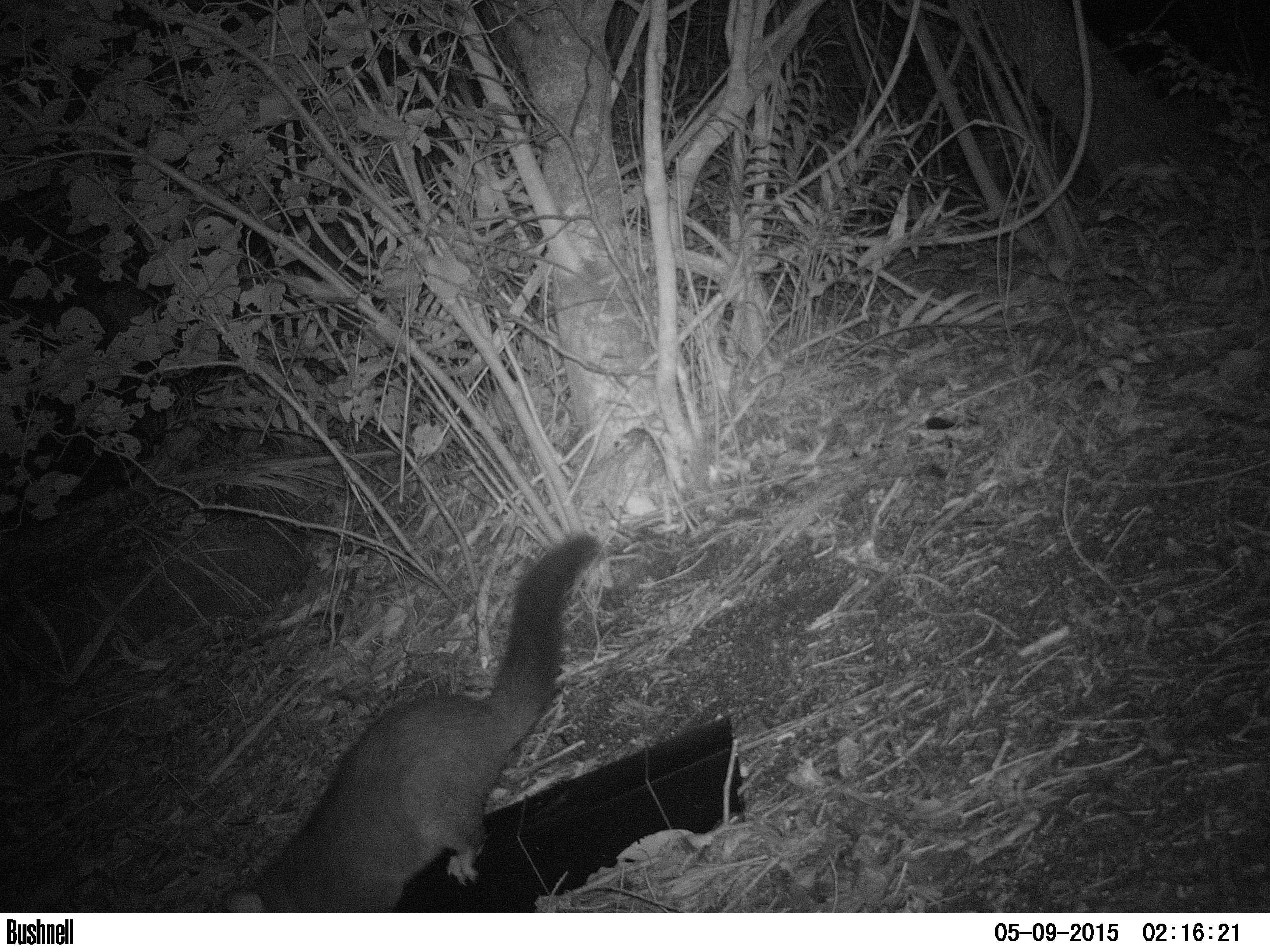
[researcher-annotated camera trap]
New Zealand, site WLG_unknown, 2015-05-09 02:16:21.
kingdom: Animalia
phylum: Chordata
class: Mammalia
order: Diprotodontia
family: Phalangeridae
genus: Trichosurus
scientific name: Trichosurus vulpecula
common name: common brushtail possum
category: possum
Possum (common brushtail possum) (Trichosurus vulpecula).